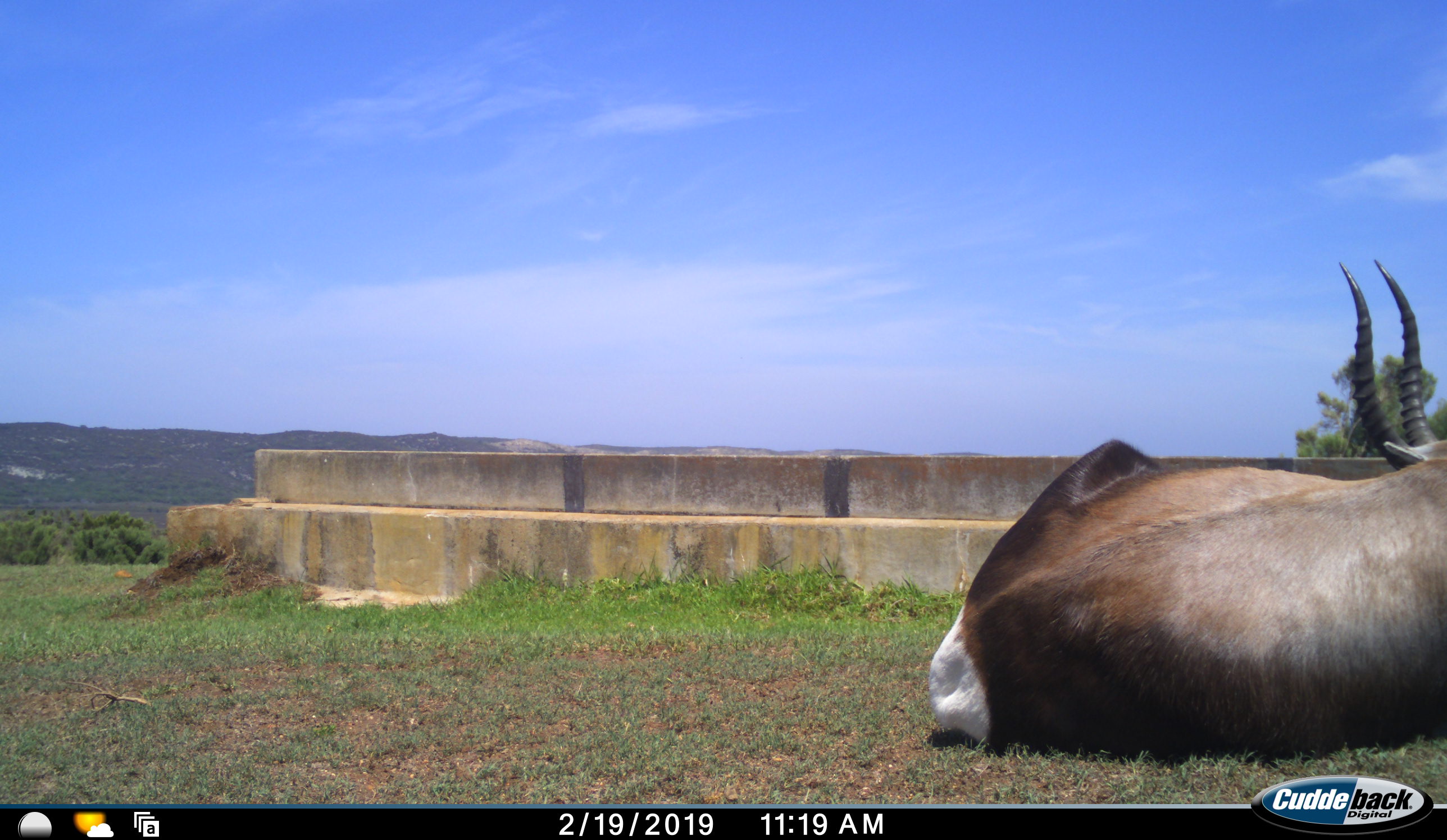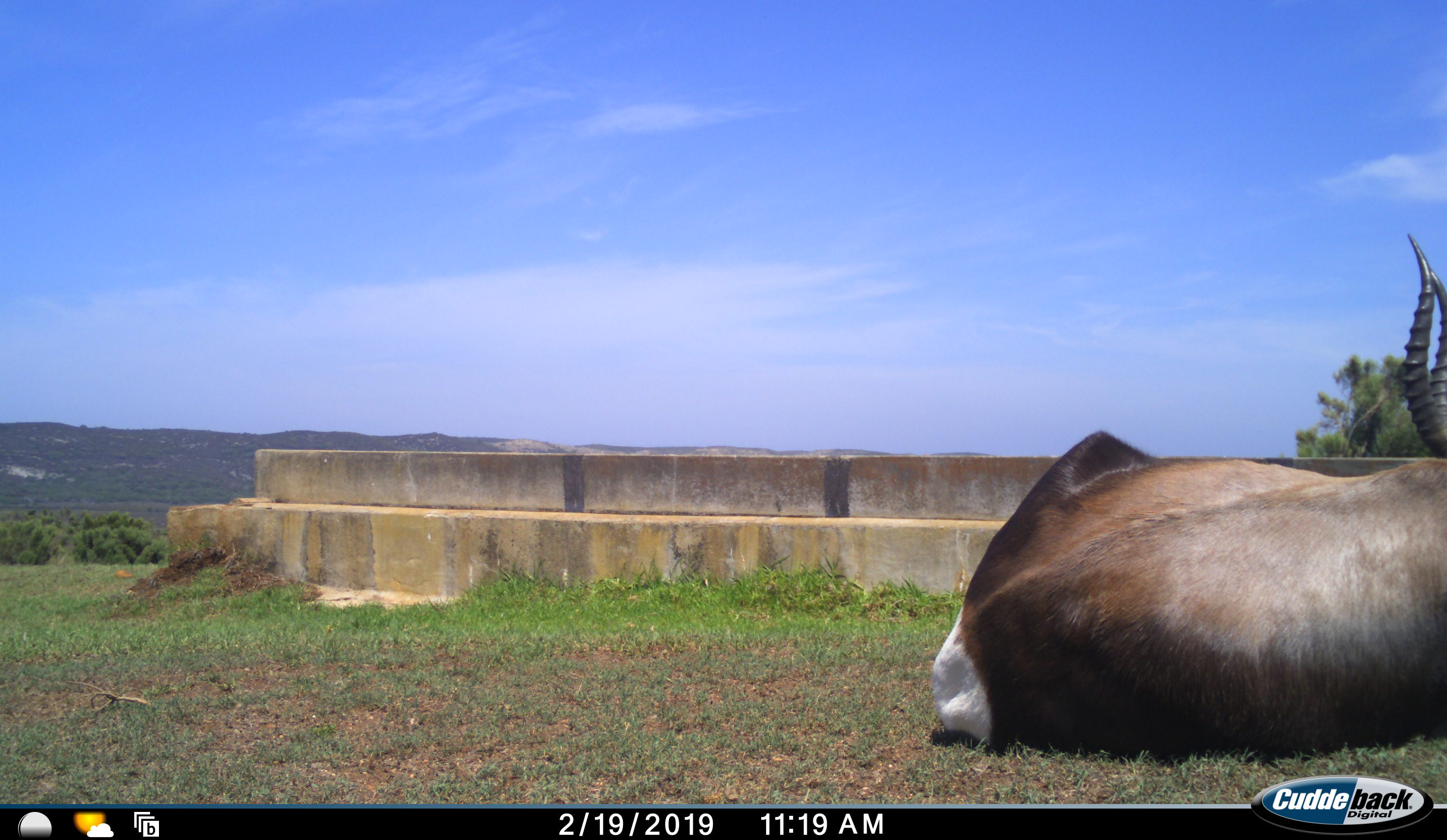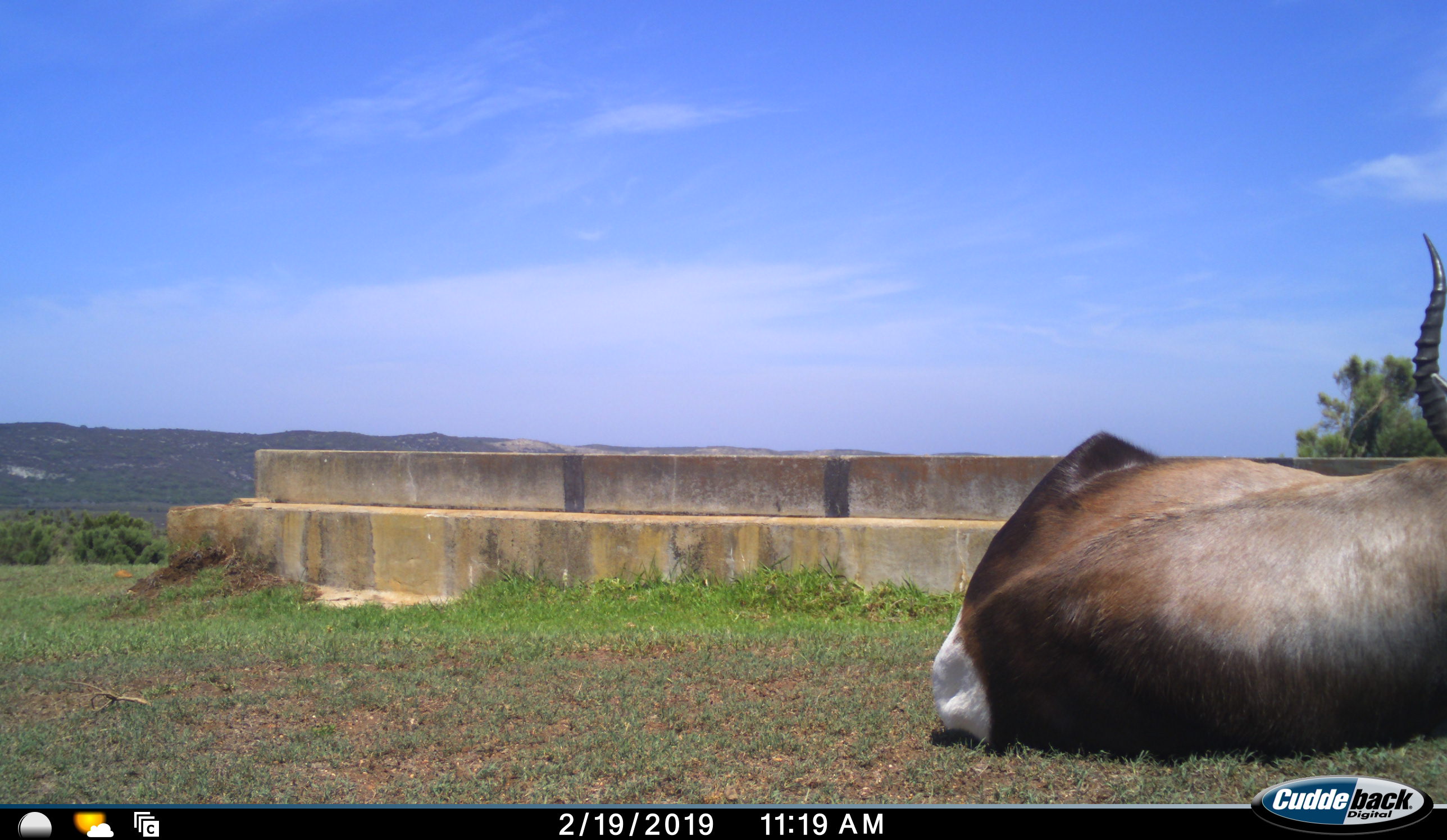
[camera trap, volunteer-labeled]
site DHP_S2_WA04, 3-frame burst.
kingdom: Animalia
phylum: Chordata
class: Mammalia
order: Artiodactyla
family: Bovidae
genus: Damaliscus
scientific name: Damaliscus pygargus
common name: bontebok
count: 1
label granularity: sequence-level